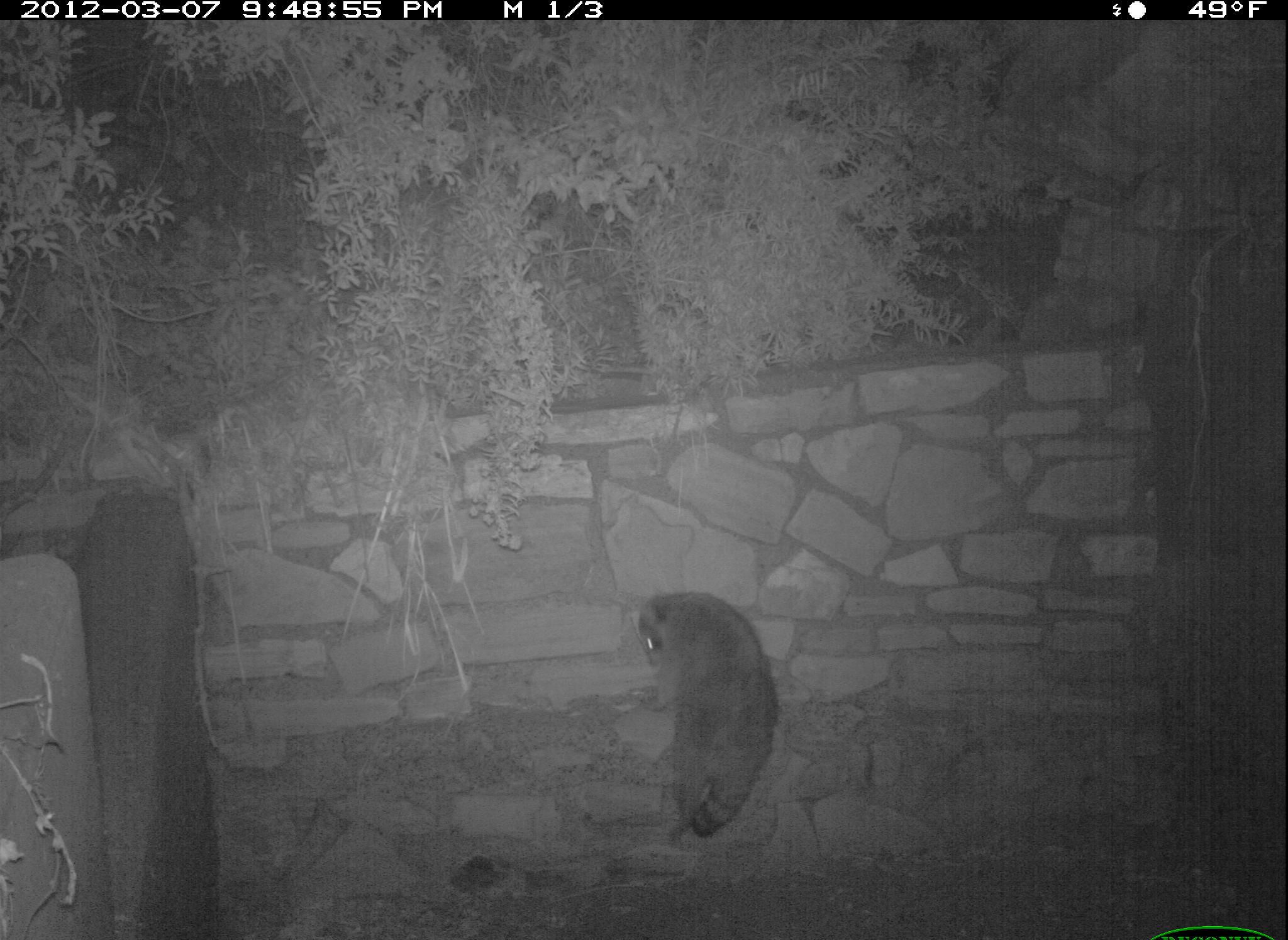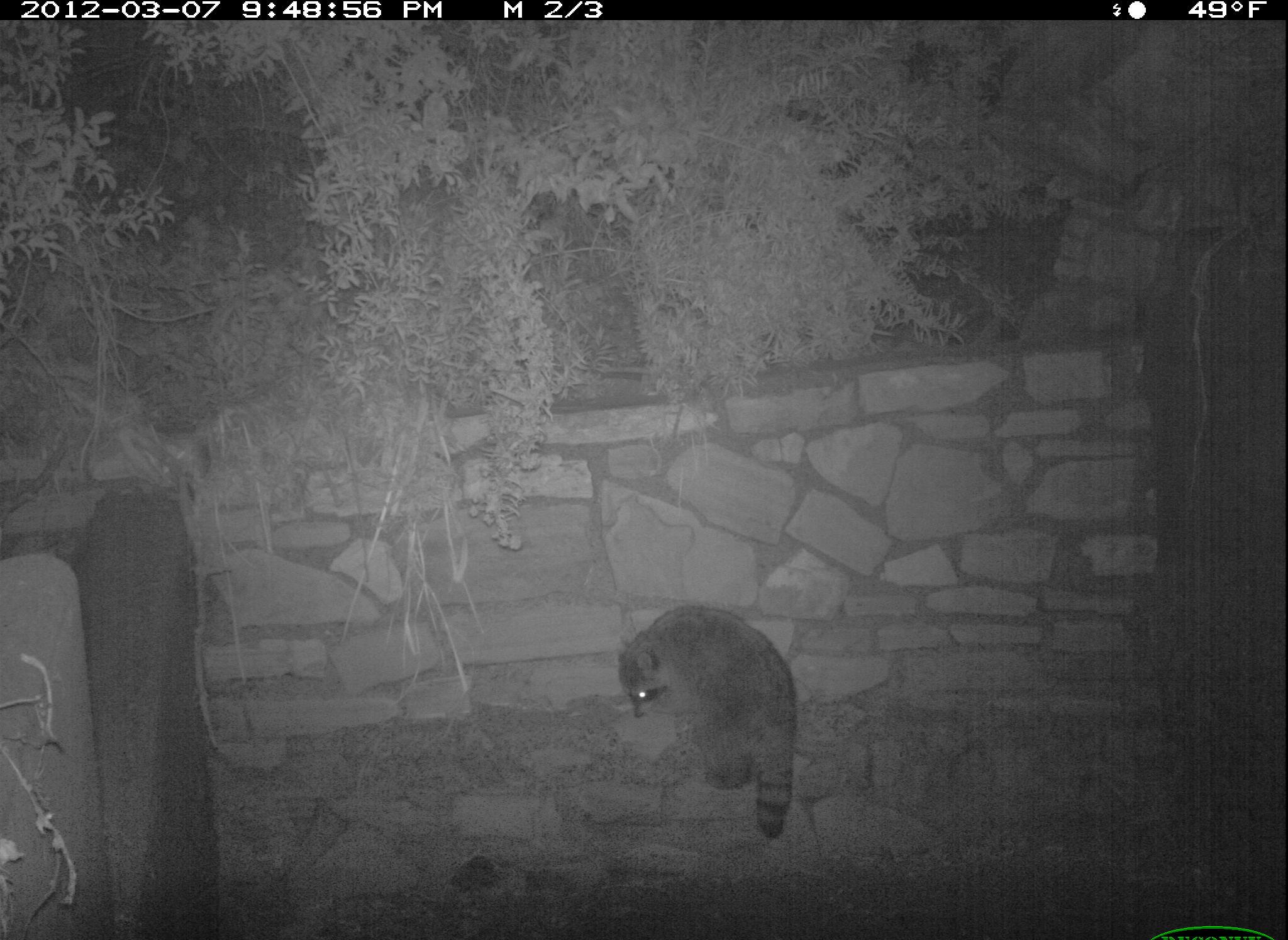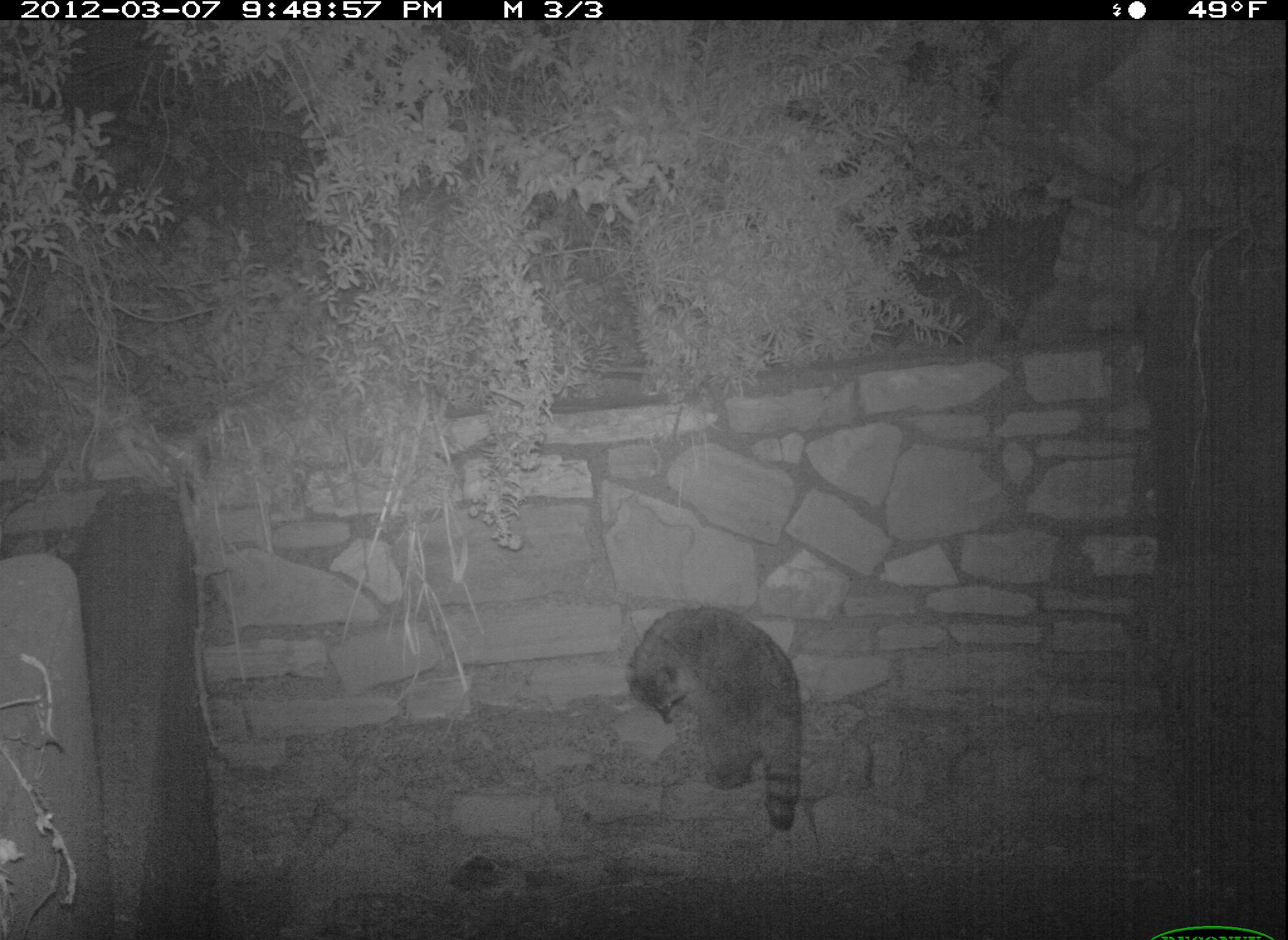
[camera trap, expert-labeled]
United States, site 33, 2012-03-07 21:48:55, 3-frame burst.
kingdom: Animalia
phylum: Chordata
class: Mammalia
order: Carnivora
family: Procyonidae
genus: Procyon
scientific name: Procyon lotor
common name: raccoon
Raccoon (Procyon lotor).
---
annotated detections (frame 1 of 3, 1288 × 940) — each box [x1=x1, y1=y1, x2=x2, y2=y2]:
raccoon: [x1=633, y1=590, x2=794, y2=849]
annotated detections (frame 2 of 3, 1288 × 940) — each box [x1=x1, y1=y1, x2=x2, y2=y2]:
raccoon: [x1=610, y1=594, x2=833, y2=868]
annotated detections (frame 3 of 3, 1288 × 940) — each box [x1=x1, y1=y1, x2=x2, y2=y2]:
raccoon: [x1=623, y1=596, x2=828, y2=841]